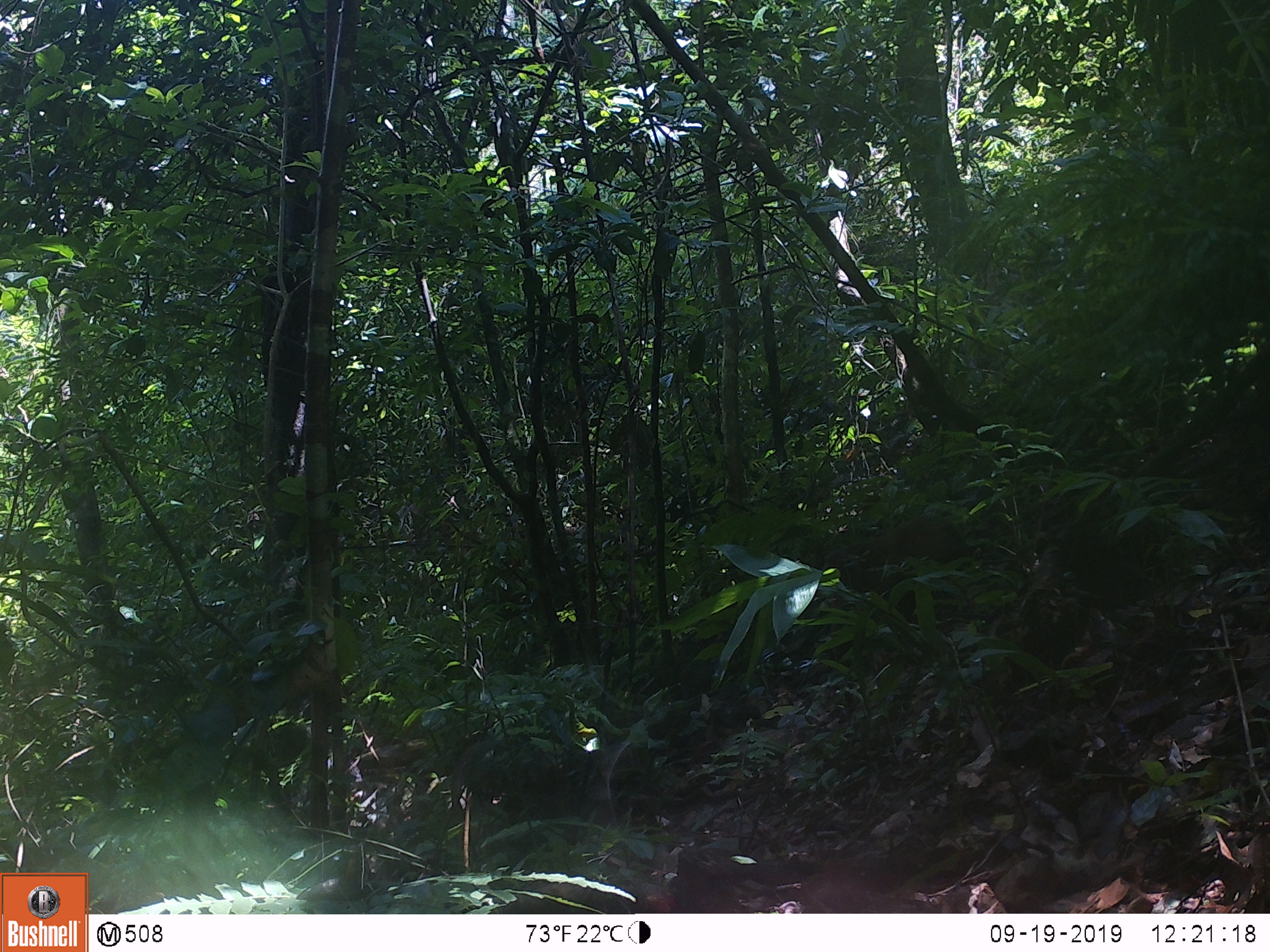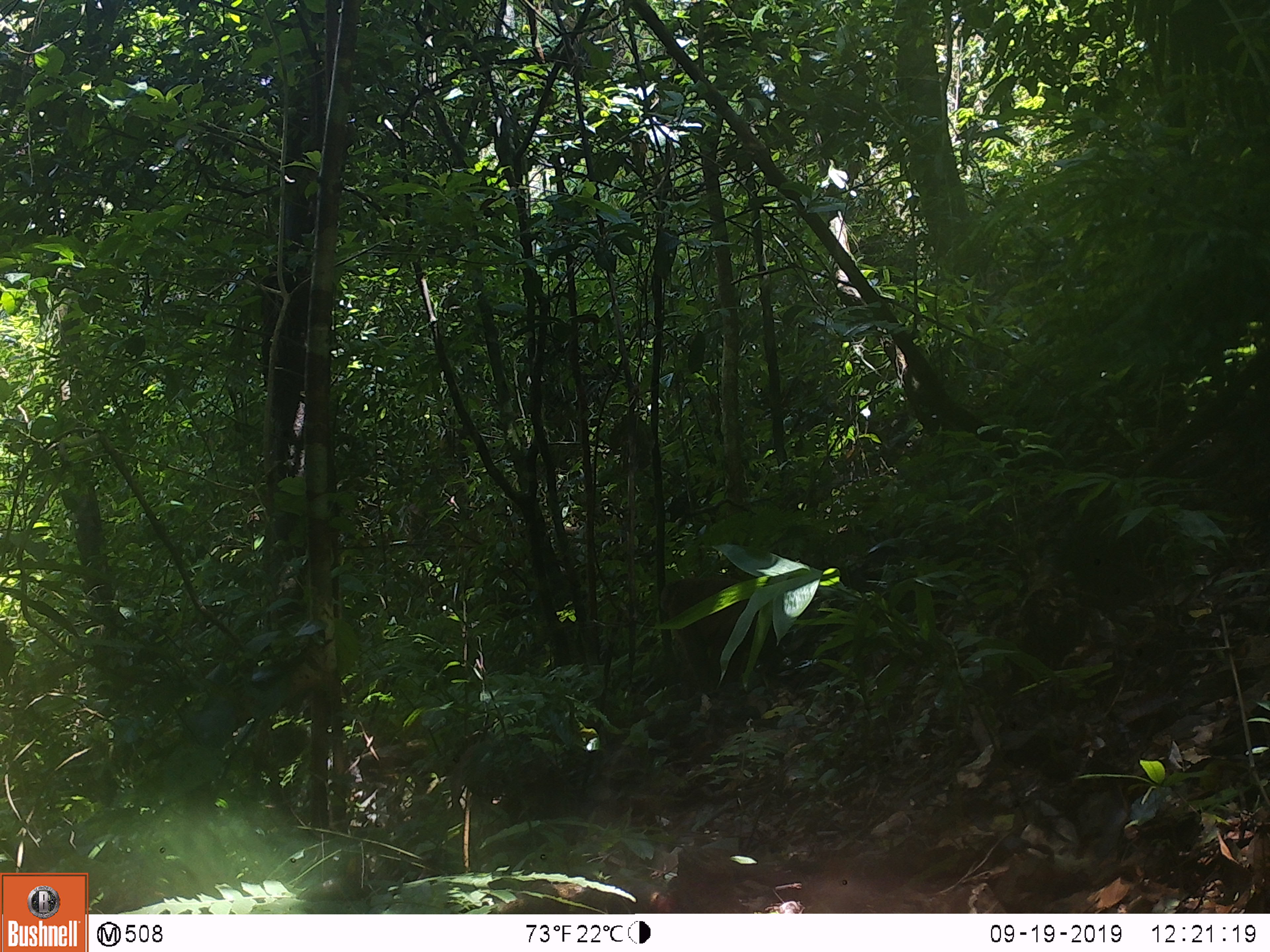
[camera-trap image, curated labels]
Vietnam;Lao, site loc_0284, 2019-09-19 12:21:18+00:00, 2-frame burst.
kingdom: Animalia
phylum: Chordata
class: Mammalia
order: Primates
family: Cercopithecidae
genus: Macaca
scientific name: Macaca arctoides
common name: stump-tailed macaque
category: stump tailed macaque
Stump tailed macaque (stump-tailed macaque) (Macaca arctoides). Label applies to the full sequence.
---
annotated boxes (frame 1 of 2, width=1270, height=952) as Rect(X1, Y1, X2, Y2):
stump tailed macaque: Rect(762, 516, 994, 677)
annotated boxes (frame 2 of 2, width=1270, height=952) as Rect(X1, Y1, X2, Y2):
stump tailed macaque: Rect(659, 577, 817, 700)